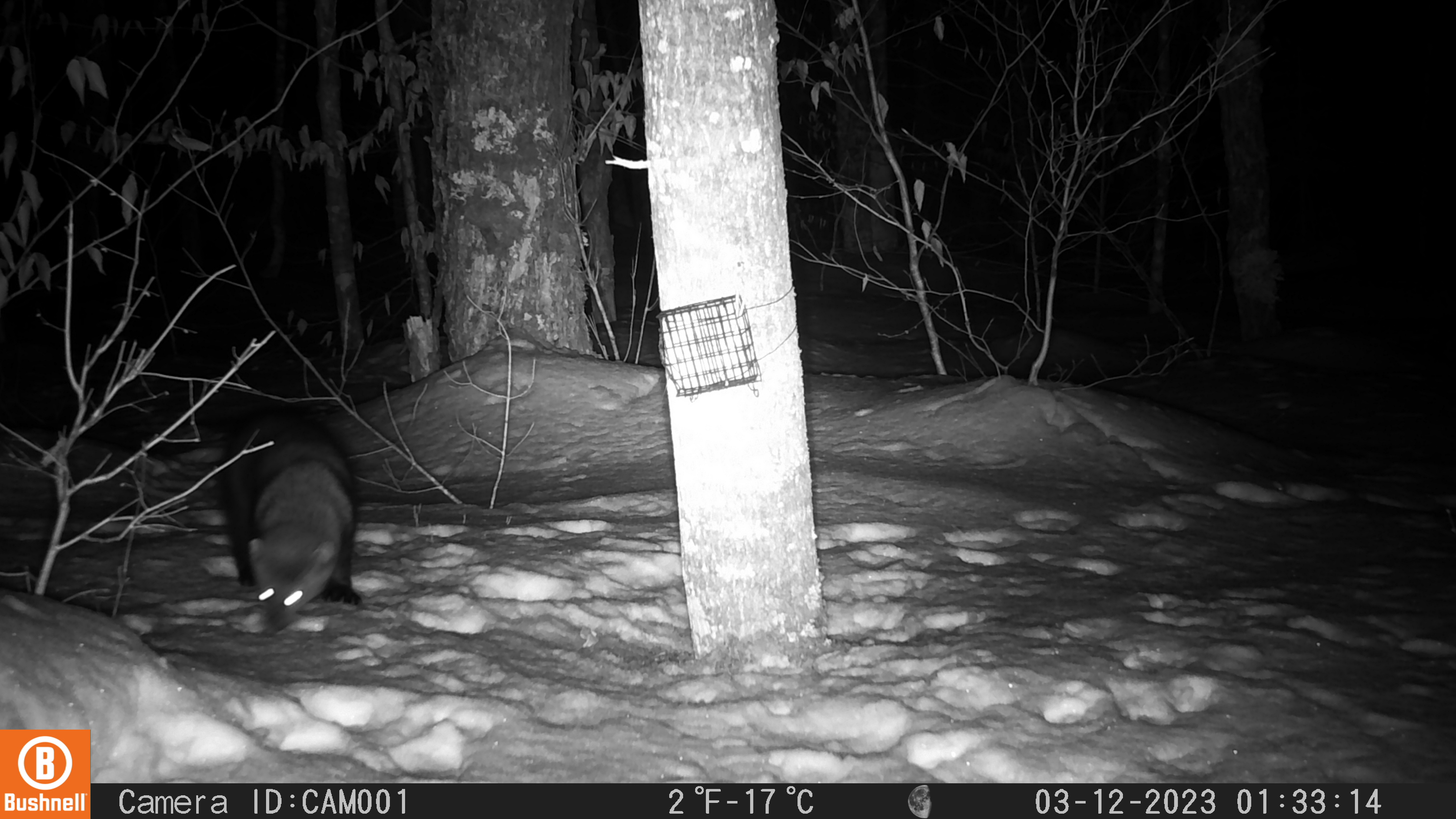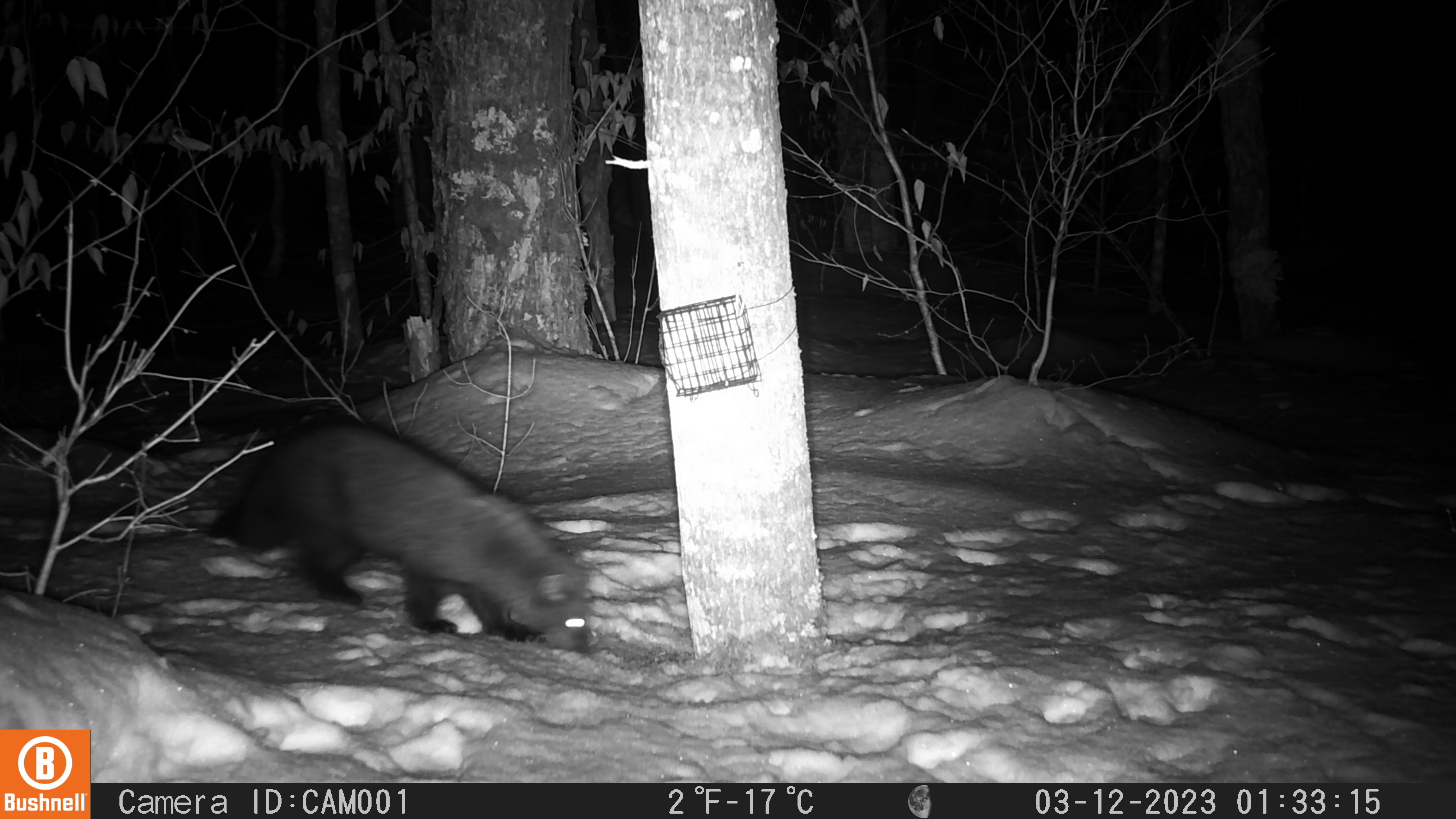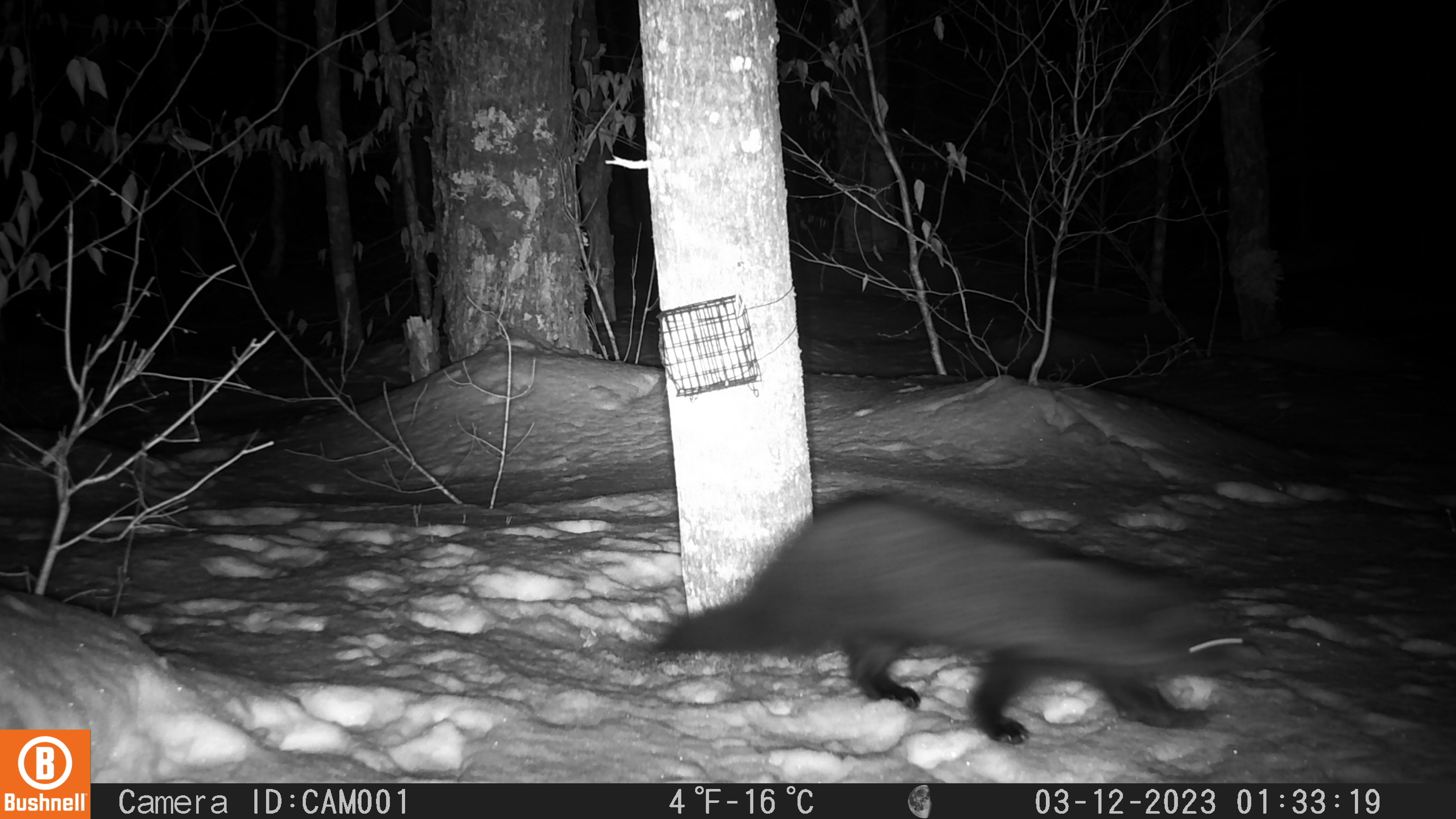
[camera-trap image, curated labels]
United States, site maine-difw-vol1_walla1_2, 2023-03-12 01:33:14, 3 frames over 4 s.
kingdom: Animalia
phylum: Chordata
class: Mammalia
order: Carnivora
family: Mustelidae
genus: Pekania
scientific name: Pekania pennanti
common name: fisher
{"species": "fisher (Pekania pennanti)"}